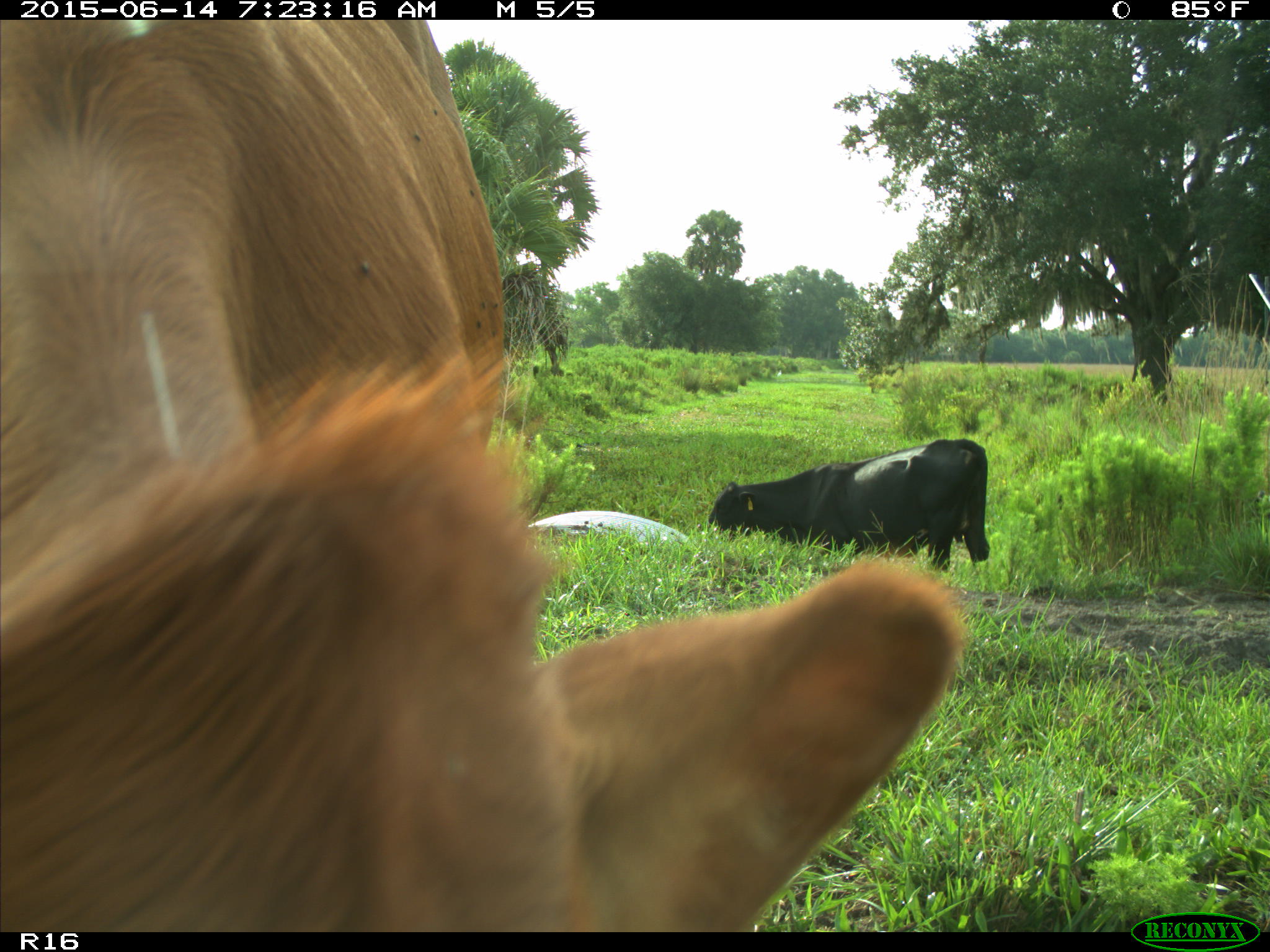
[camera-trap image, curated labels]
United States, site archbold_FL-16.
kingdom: Animalia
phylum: Chordata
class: Mammalia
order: Artiodactyla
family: Bovidae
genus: Bos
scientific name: Bos taurus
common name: domestic cow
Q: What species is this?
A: Bos taurus (domestic cow).